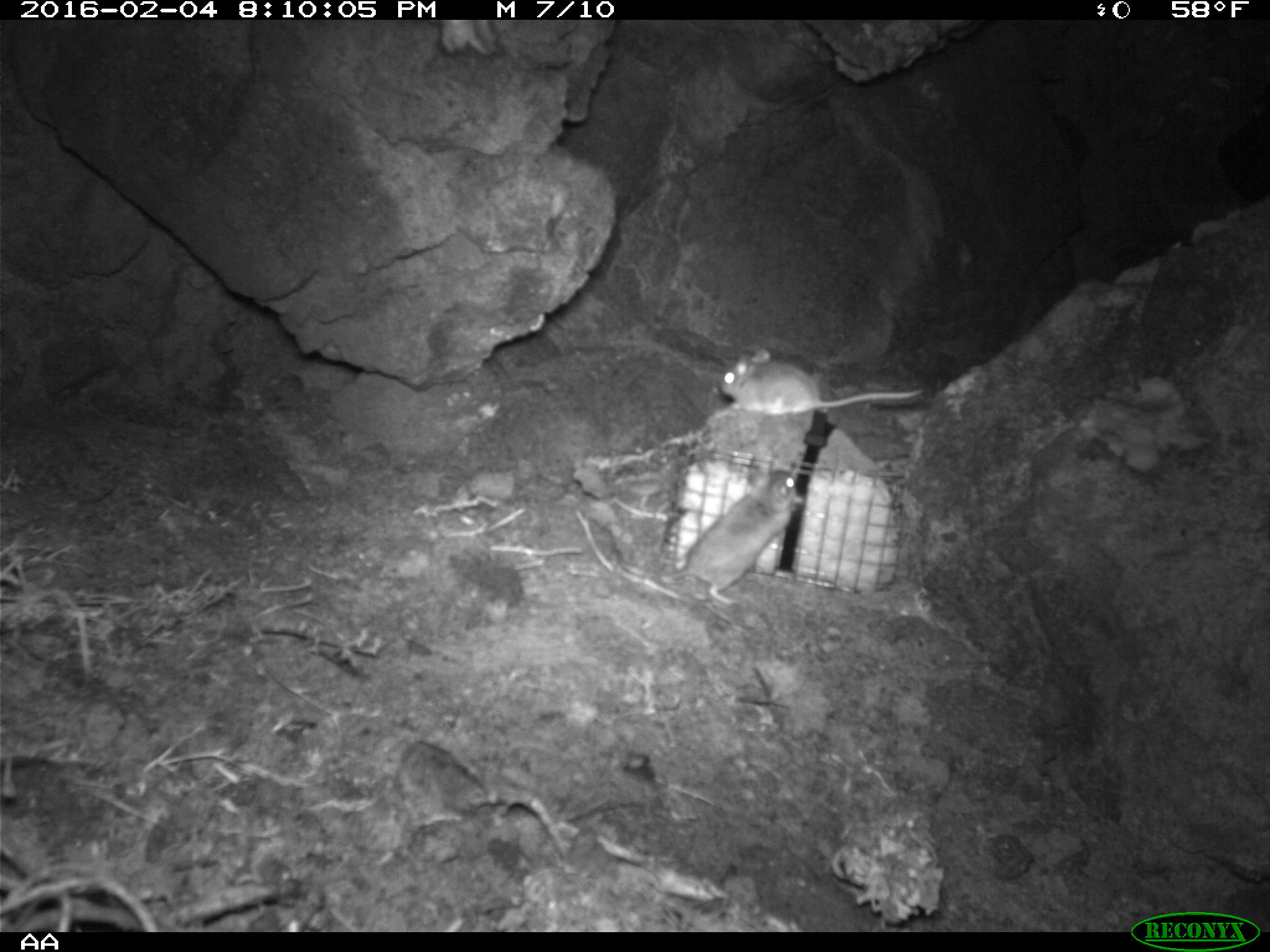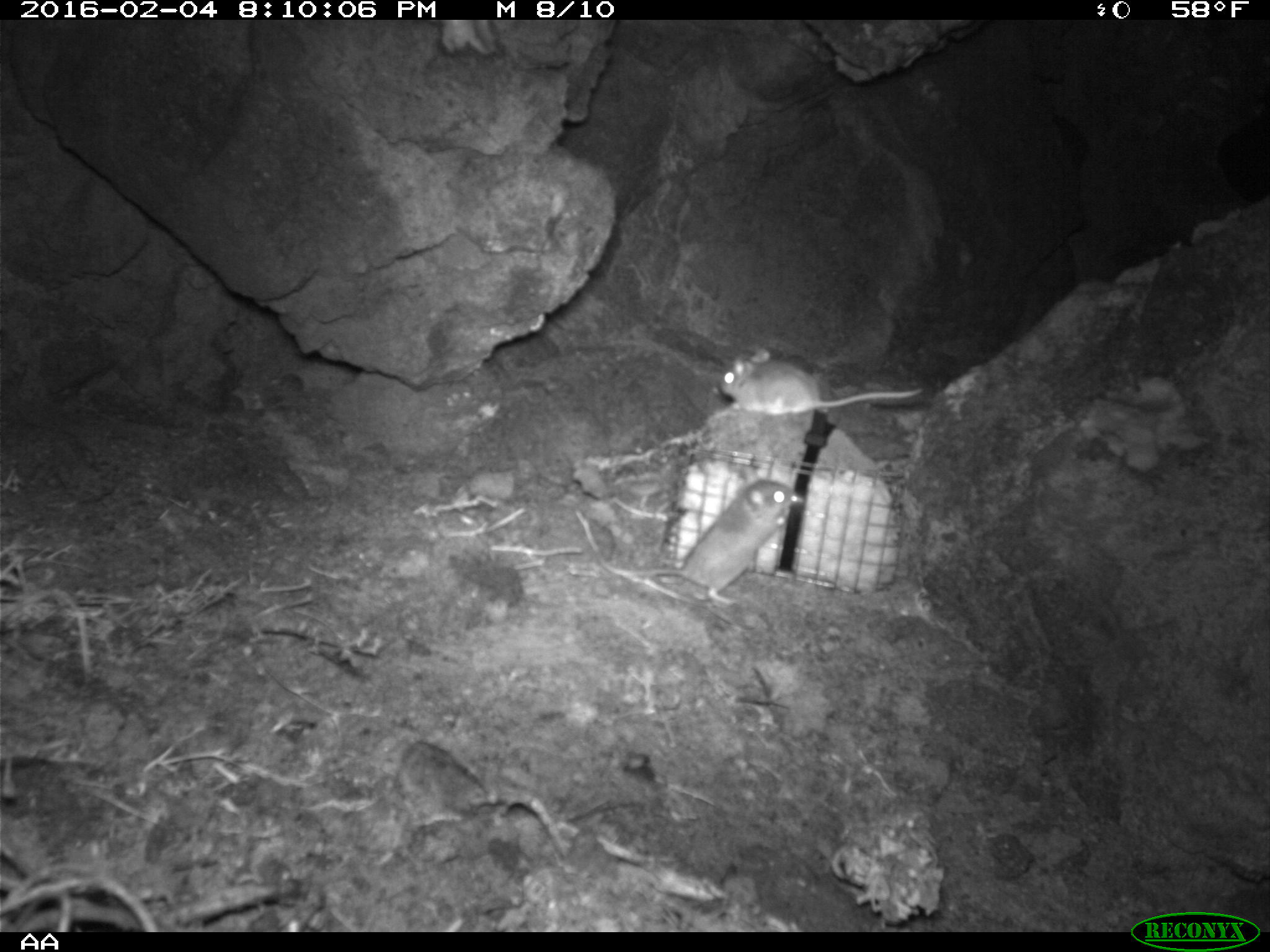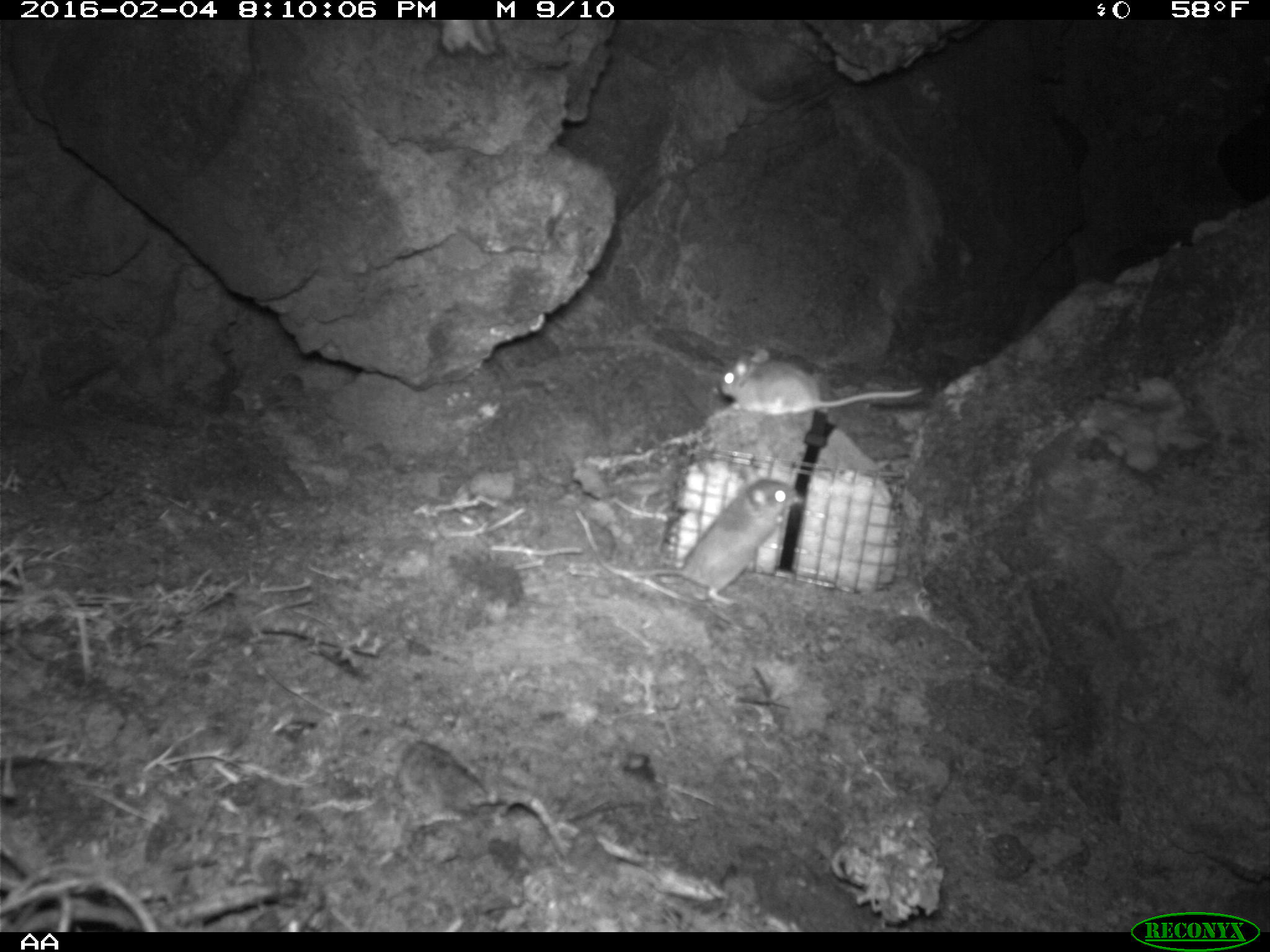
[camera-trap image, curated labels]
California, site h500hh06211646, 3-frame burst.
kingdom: Animalia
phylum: Chordata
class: Mammalia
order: Rodentia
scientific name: Rodentia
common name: rodent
Rodent (Rodentia).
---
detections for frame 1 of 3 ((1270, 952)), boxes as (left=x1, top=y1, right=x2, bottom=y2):
rodent: (left=615, top=465, right=809, bottom=609); (left=717, top=348, right=923, bottom=414)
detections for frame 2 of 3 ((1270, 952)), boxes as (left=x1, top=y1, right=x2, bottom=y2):
rodent: (left=614, top=477, right=804, bottom=606); (left=718, top=348, right=920, bottom=409)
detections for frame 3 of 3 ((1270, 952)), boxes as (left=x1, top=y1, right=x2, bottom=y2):
rodent: (left=590, top=466, right=799, bottom=606); (left=717, top=346, right=925, bottom=417)